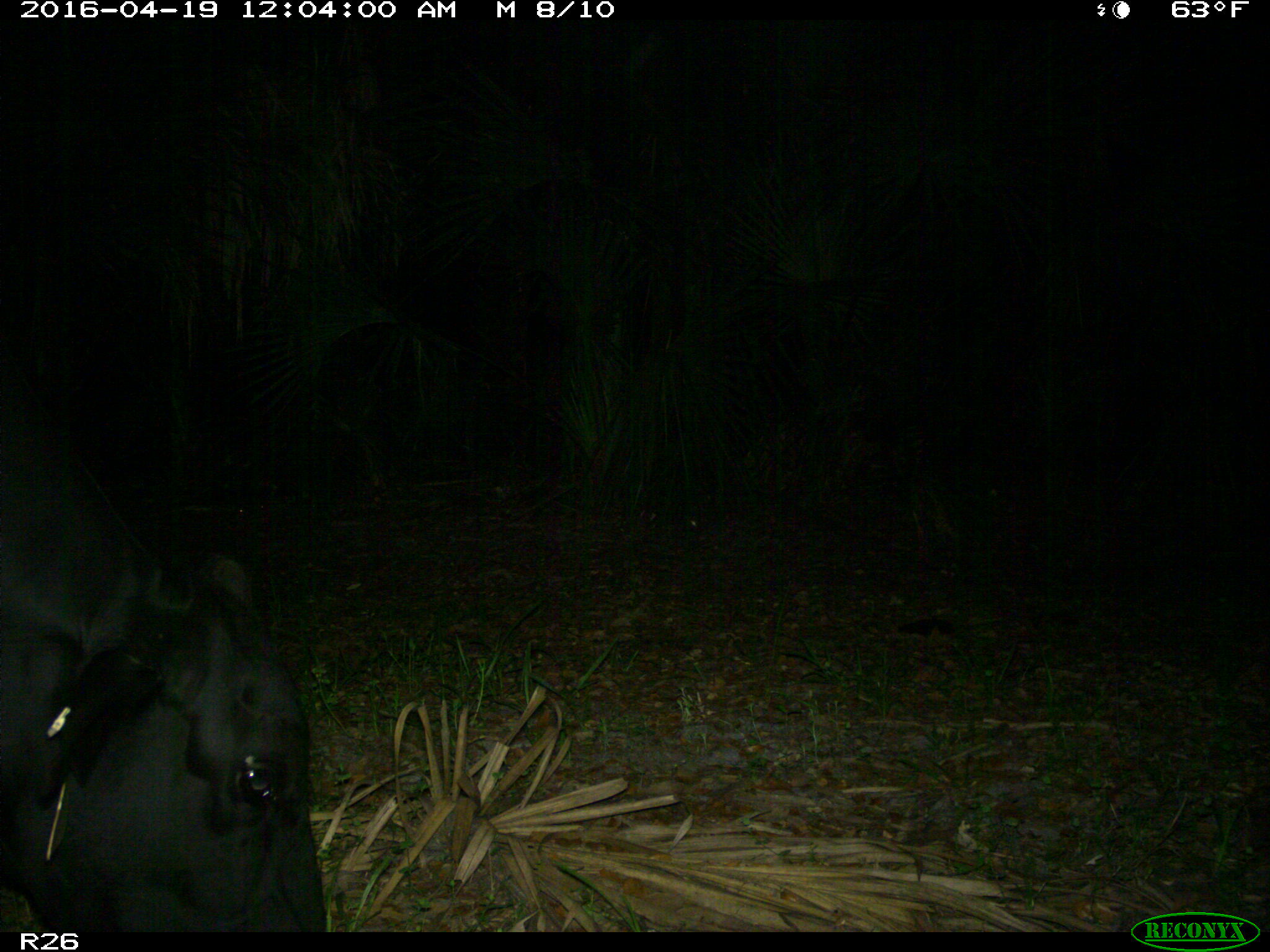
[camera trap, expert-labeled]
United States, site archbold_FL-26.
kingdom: Animalia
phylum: Chordata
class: Mammalia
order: Artiodactyla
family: Bovidae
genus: Bos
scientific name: Bos taurus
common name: domestic cow